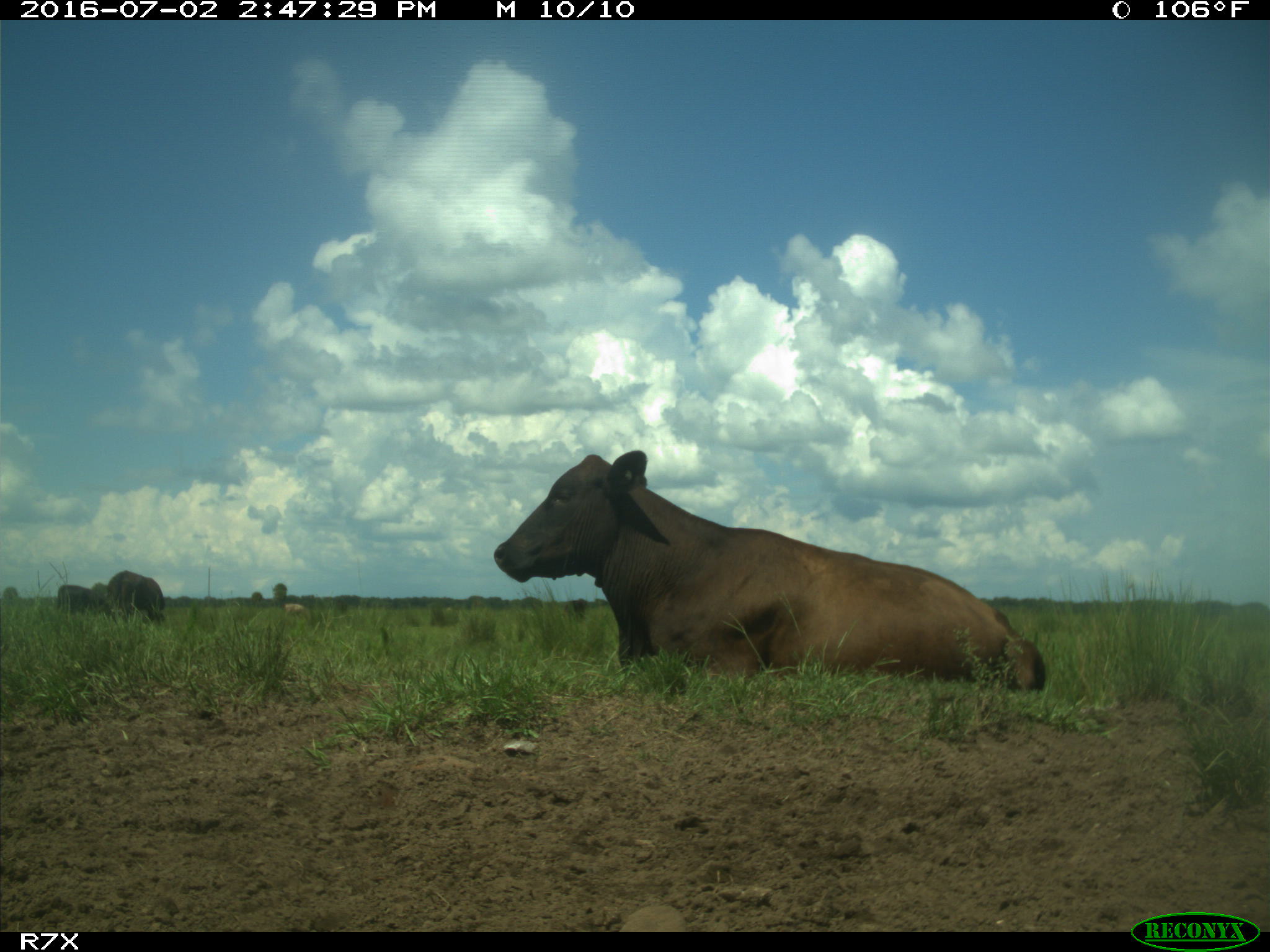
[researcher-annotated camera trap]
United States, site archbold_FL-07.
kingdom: Animalia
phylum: Chordata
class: Mammalia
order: Artiodactyla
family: Bovidae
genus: Bos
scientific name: Bos taurus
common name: domestic cow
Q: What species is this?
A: Bos taurus (domestic cow).